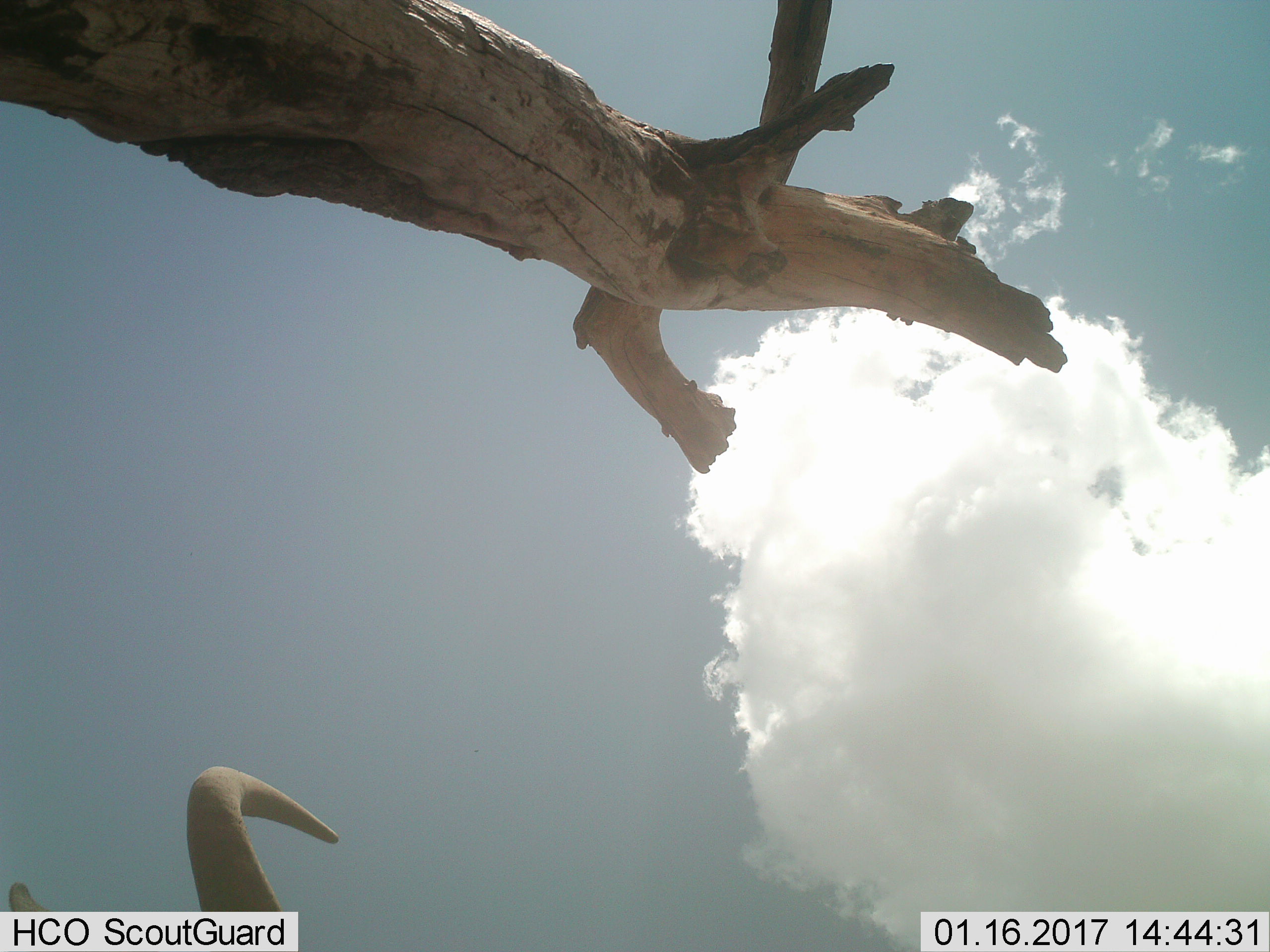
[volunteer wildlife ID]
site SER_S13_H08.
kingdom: Animalia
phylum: Chordata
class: Mammalia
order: Artiodactyla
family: Bovidae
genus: Syncerus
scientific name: Syncerus caffer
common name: african buffalo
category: buffalo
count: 1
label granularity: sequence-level